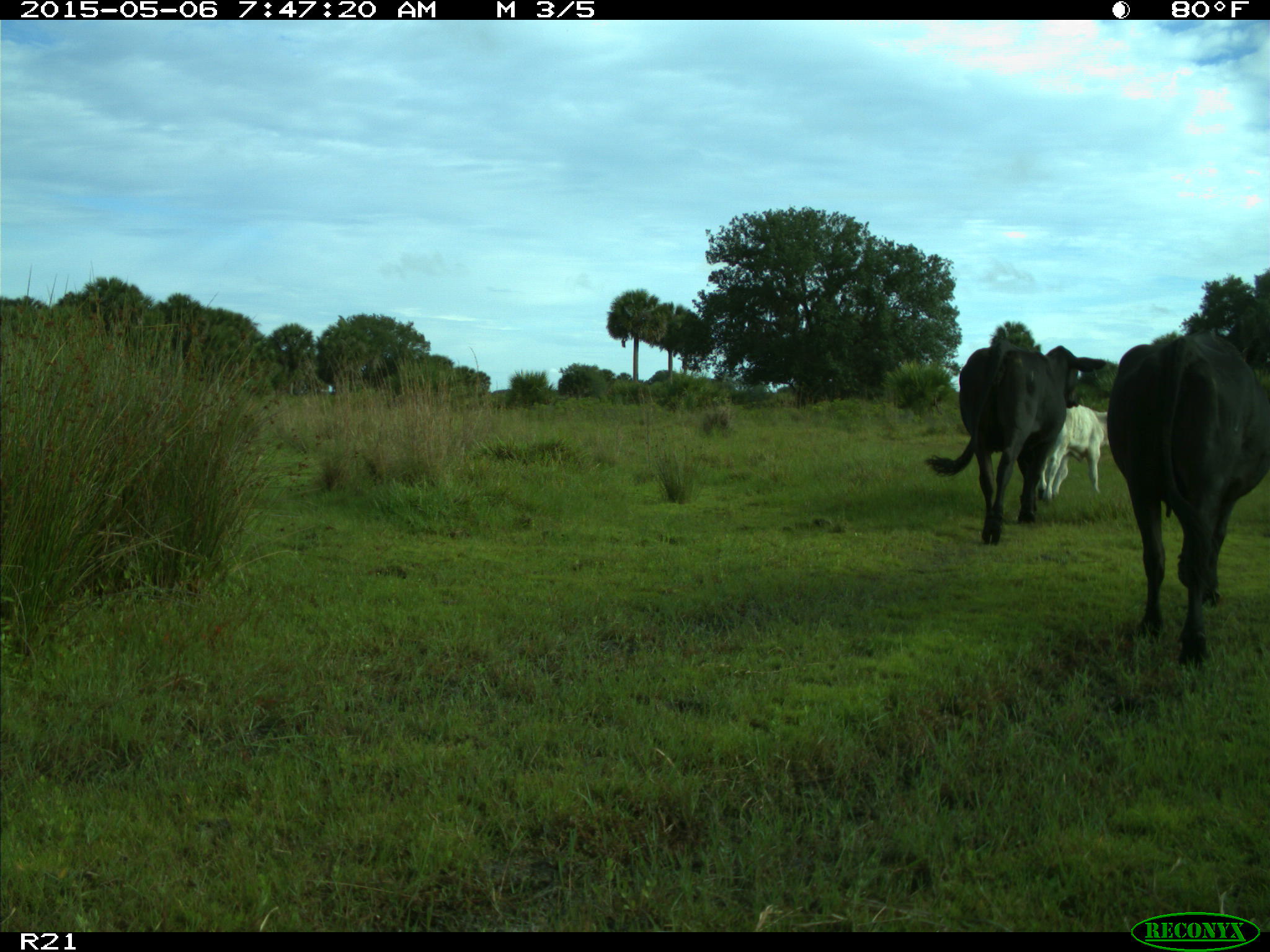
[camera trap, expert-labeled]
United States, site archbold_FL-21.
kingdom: Animalia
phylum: Chordata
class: Mammalia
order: Artiodactyla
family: Bovidae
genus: Bos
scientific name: Bos taurus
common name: domestic cow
Bos taurus (domestic cow).